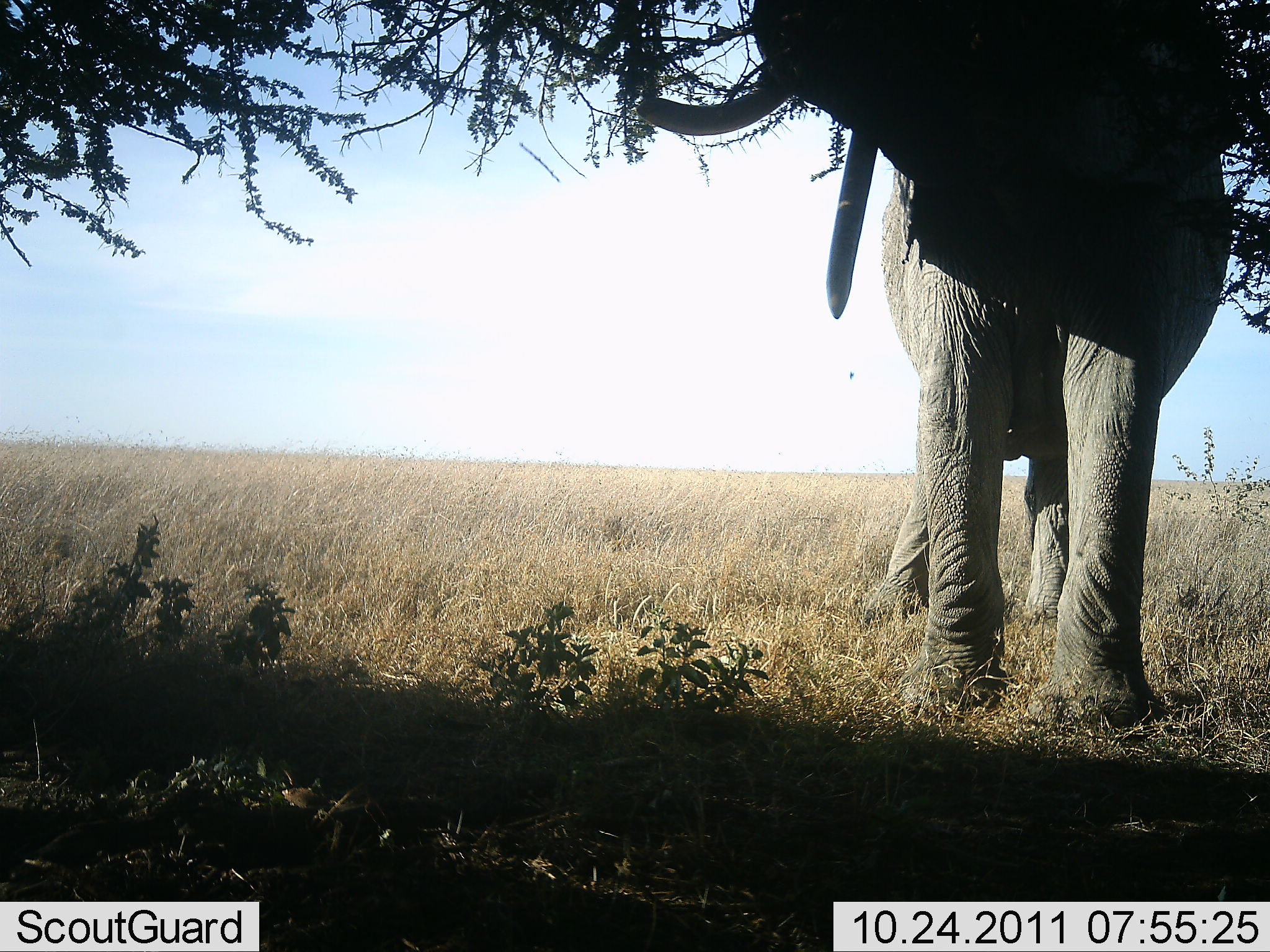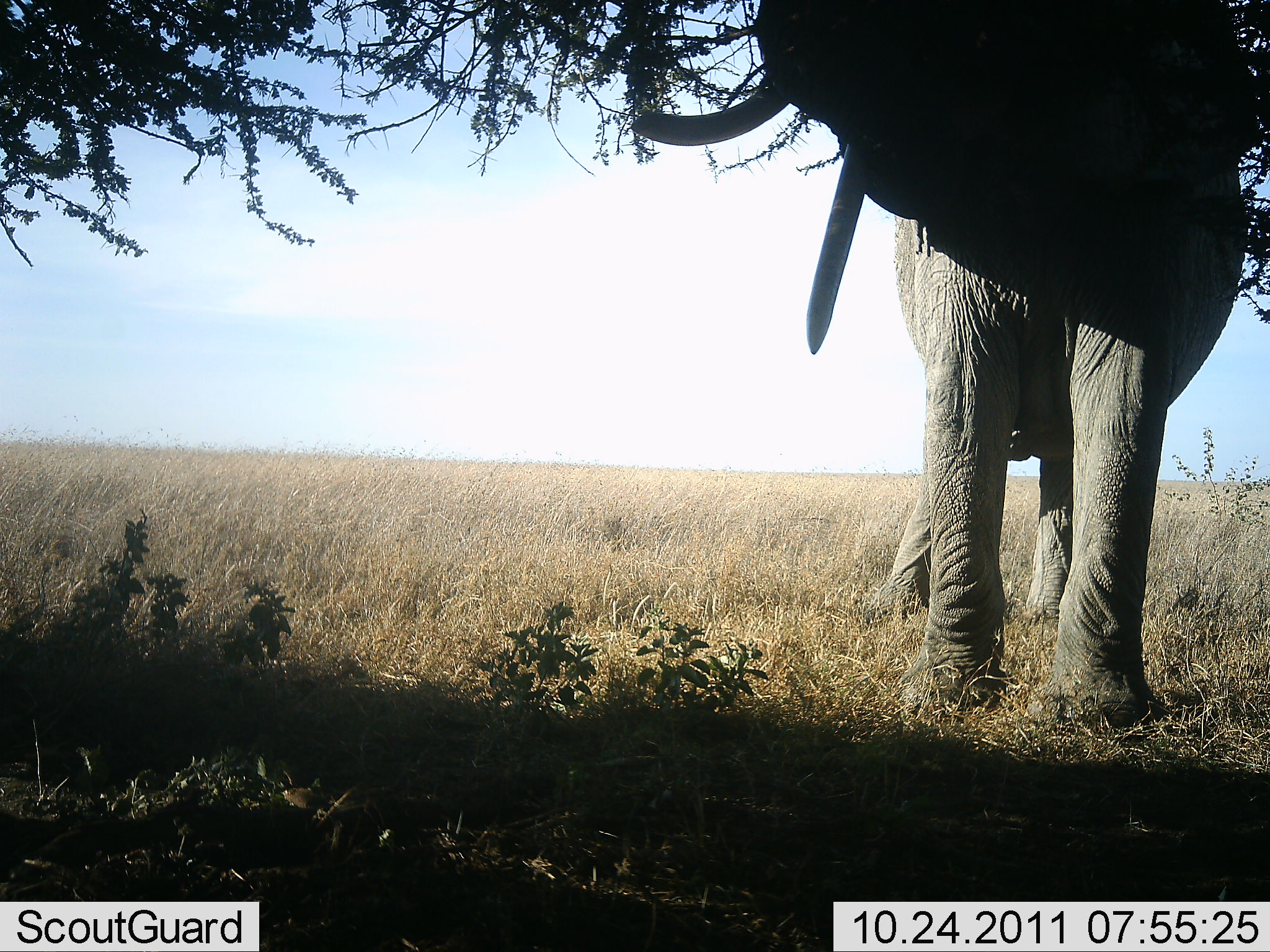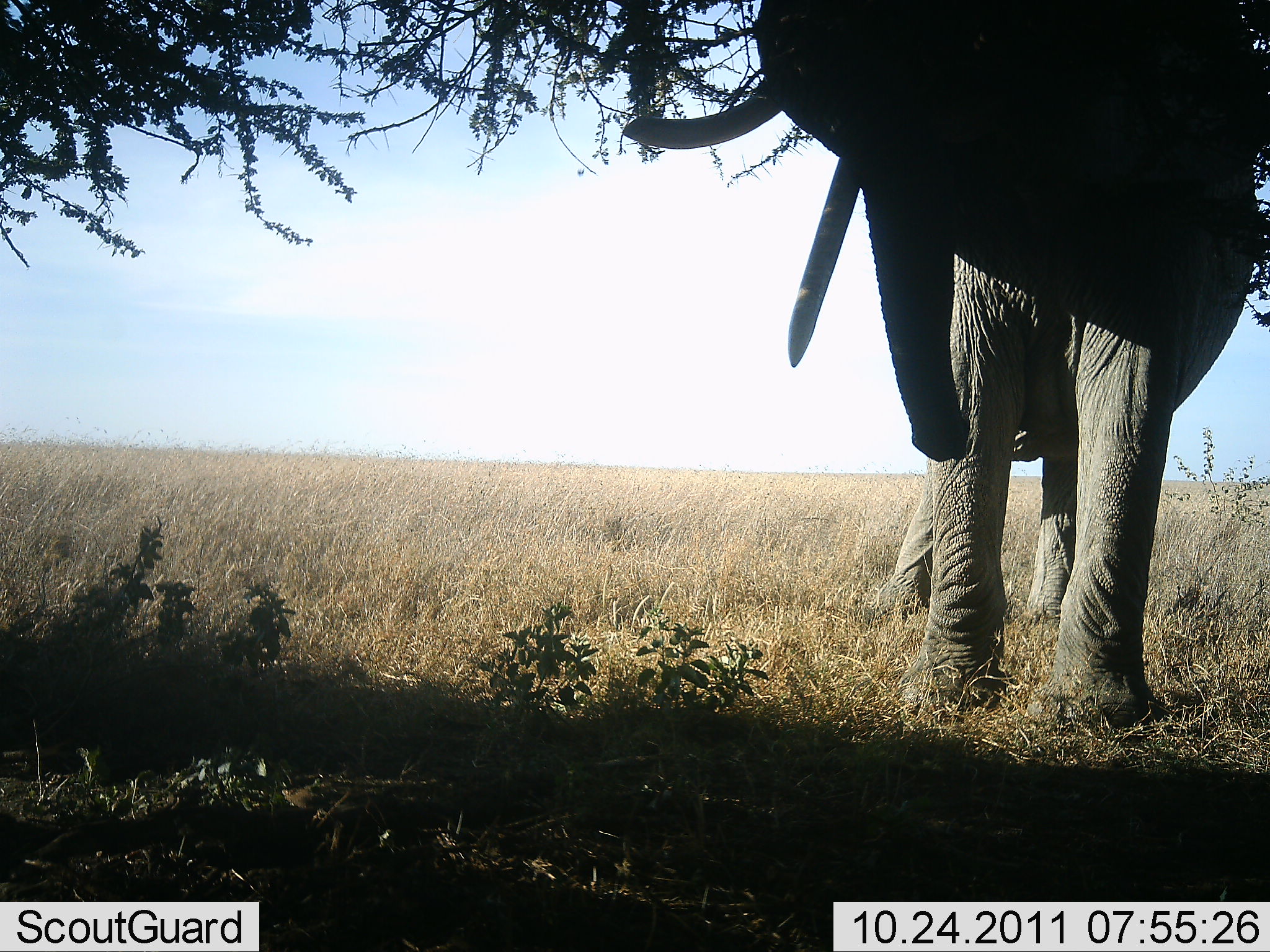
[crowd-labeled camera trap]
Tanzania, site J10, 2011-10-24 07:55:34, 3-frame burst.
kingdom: Animalia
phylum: Chordata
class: Mammalia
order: Proboscidea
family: Elephantidae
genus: Loxodonta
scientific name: Loxodonta africana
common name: african bush elephant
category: elephant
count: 1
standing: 38%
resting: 0%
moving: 8%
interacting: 0%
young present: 0%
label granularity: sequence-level